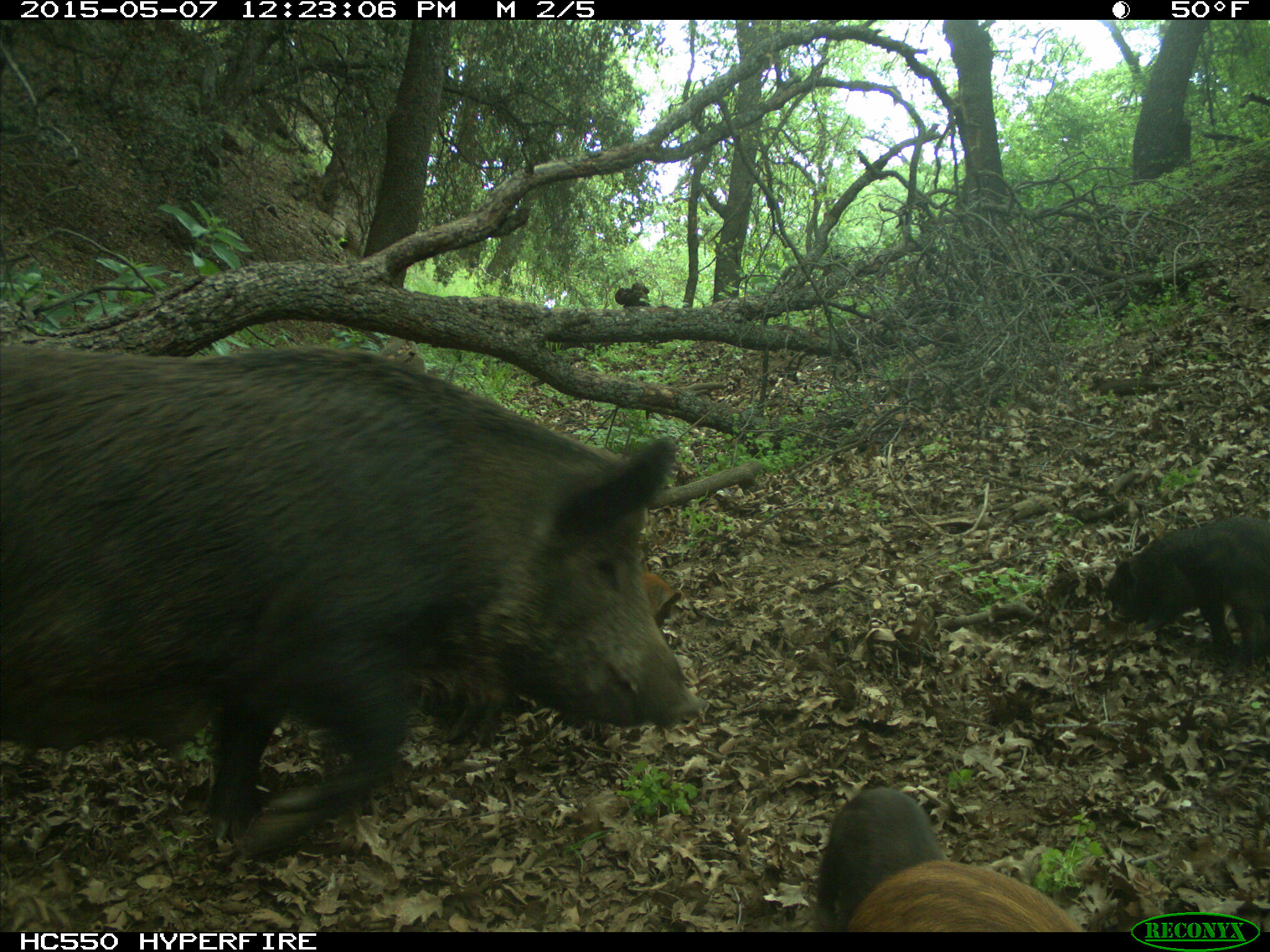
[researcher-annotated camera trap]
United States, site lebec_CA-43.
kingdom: Animalia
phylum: Chordata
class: Mammalia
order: Artiodactyla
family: Suidae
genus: Sus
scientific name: Sus scrofa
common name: wild boar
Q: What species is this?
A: Sus scrofa (wild boar).